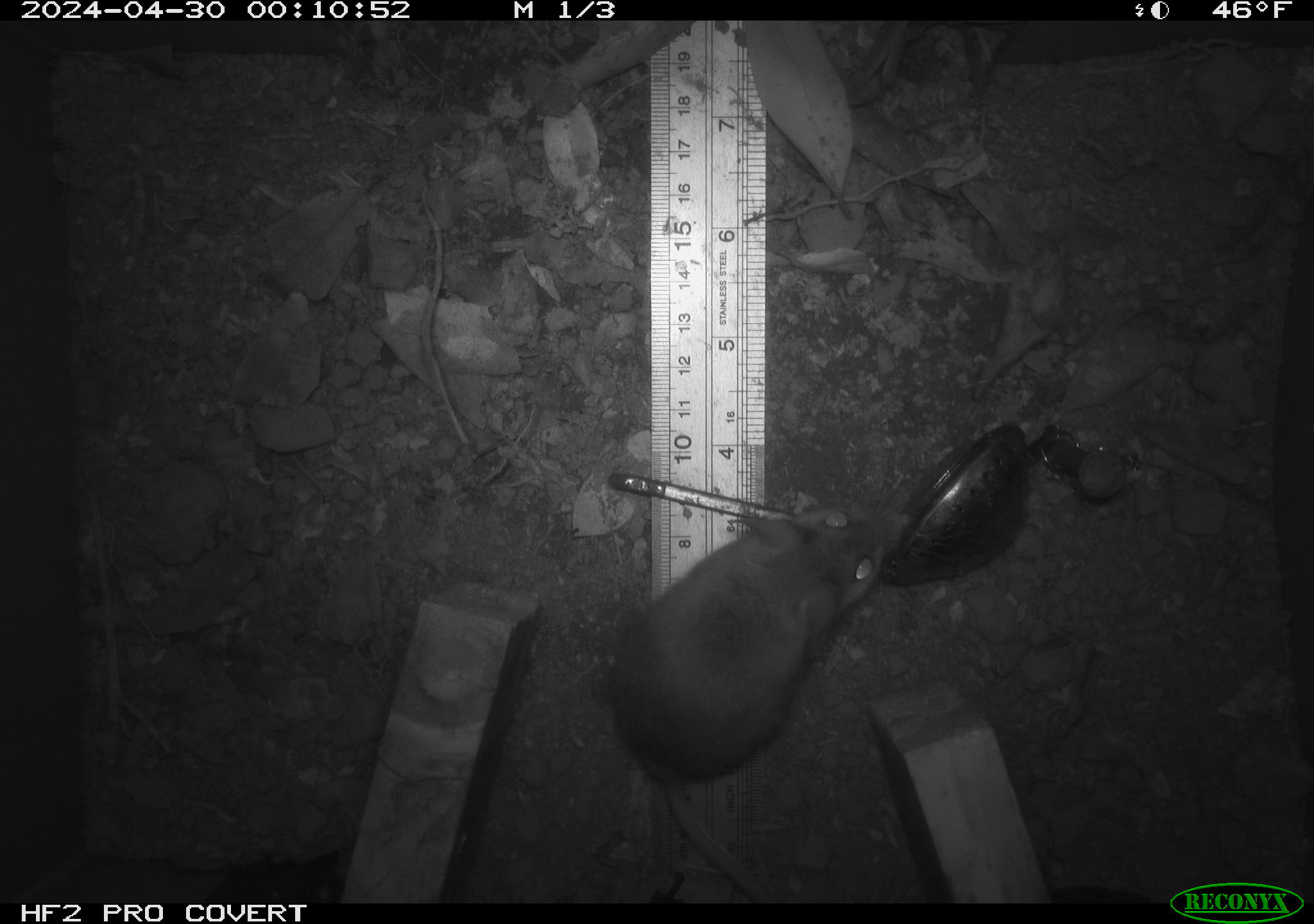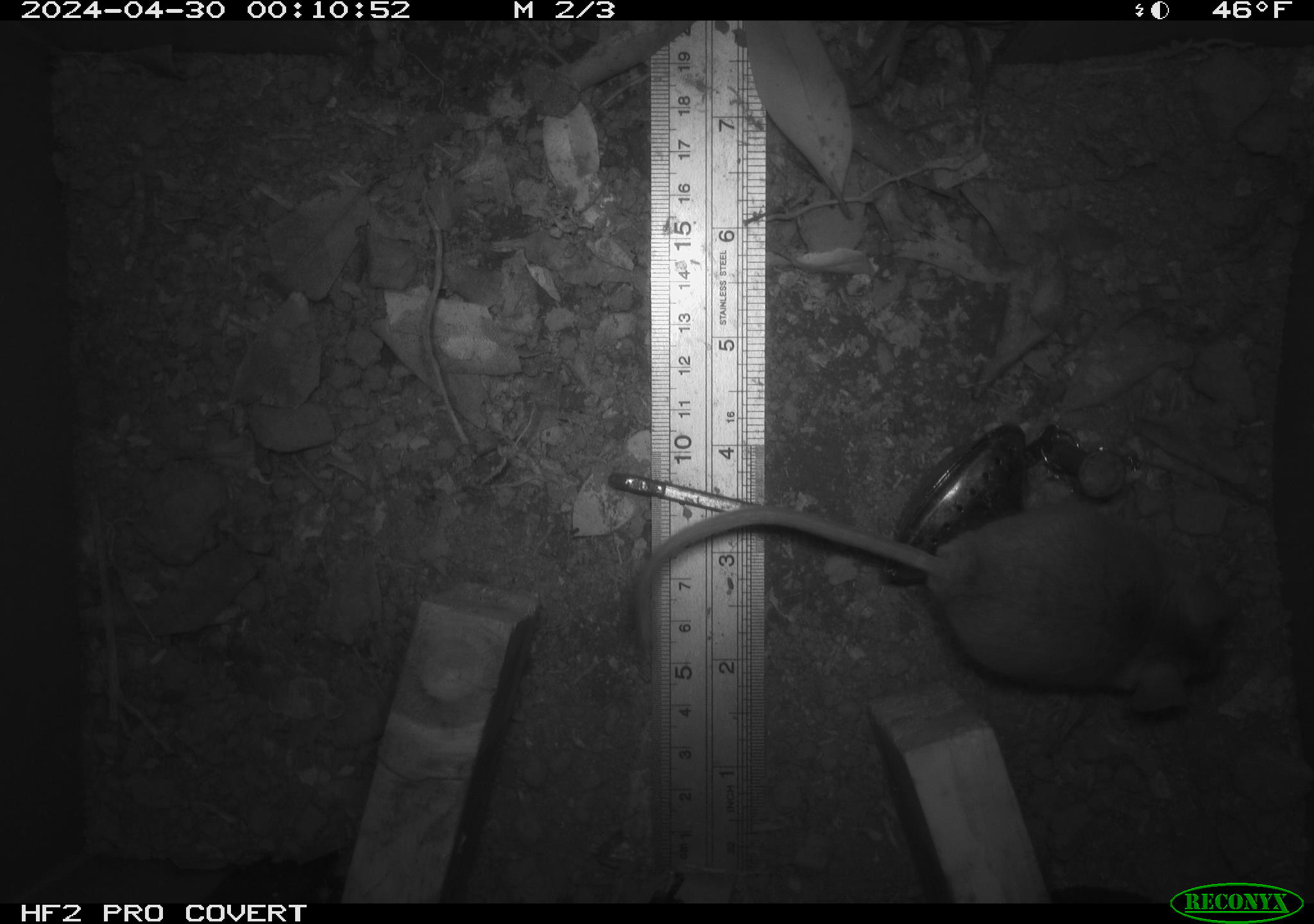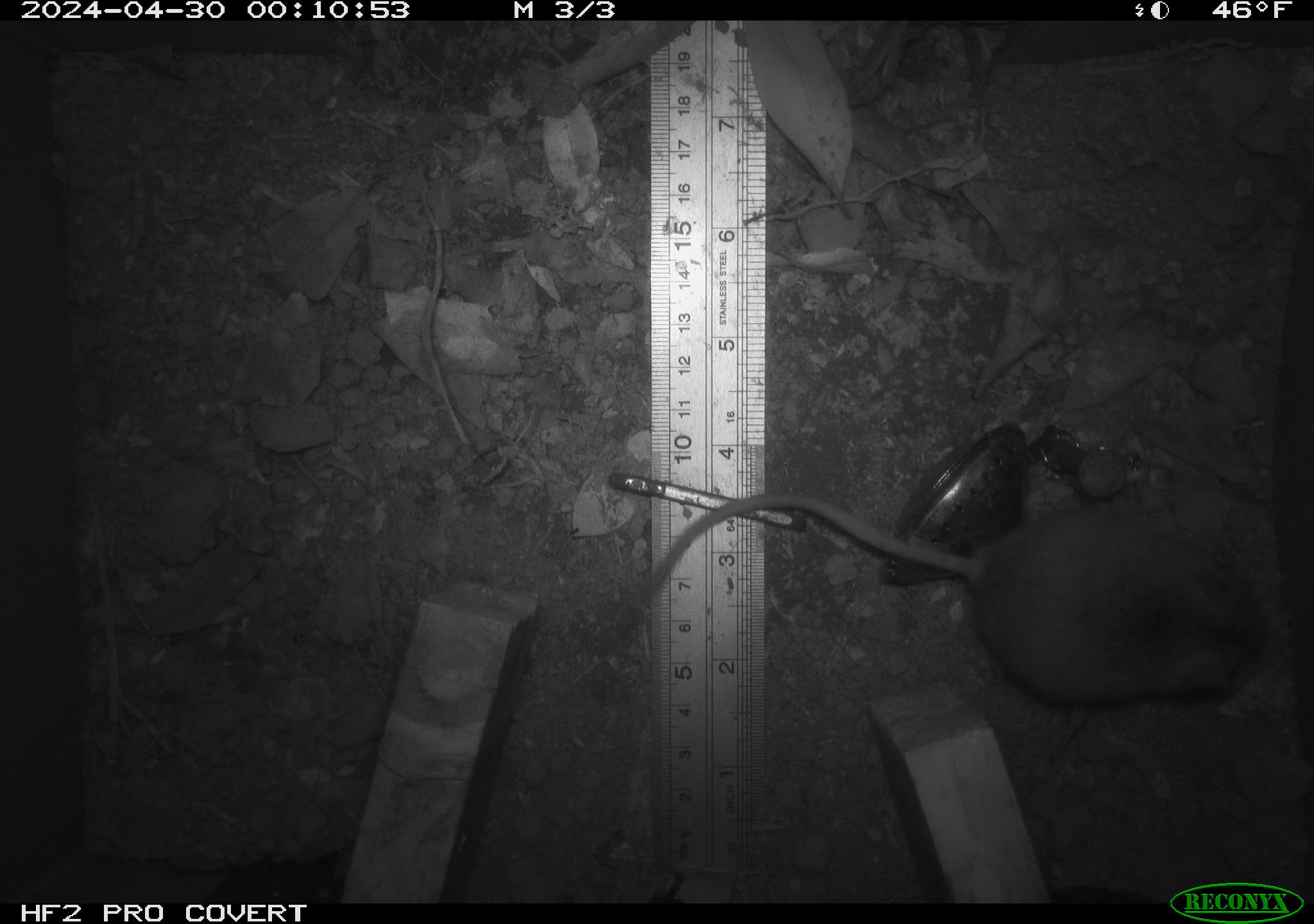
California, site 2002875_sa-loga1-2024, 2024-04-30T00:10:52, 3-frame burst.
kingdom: Animalia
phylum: Chordata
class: Mammalia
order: Rodentia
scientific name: Rodentia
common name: mouse species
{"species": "mouse species (Rodentia)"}